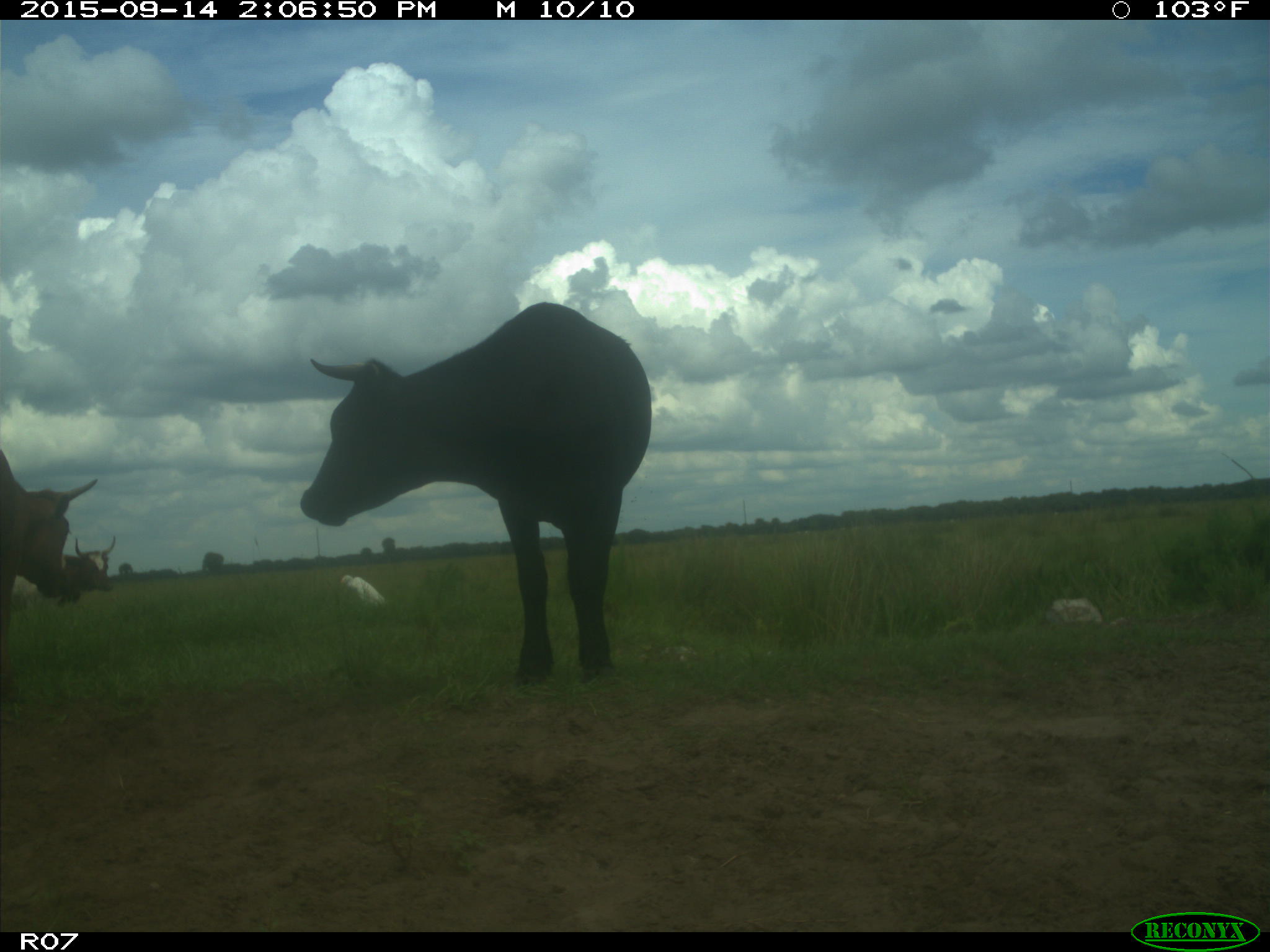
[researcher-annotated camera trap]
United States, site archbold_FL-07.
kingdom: Animalia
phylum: Chordata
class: Mammalia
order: Artiodactyla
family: Bovidae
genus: Bos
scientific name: Bos taurus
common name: domestic cow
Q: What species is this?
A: Bos taurus (domestic cow).